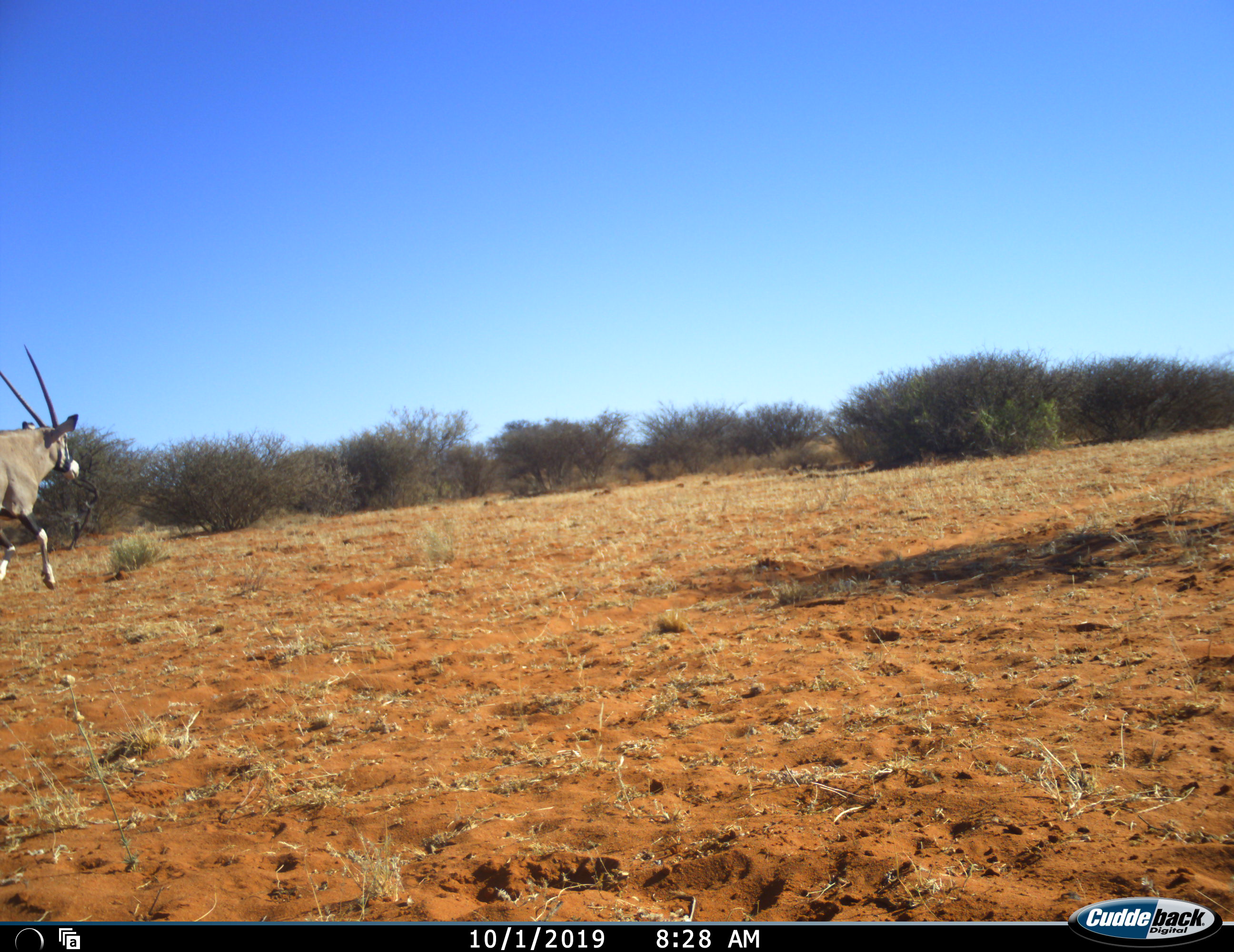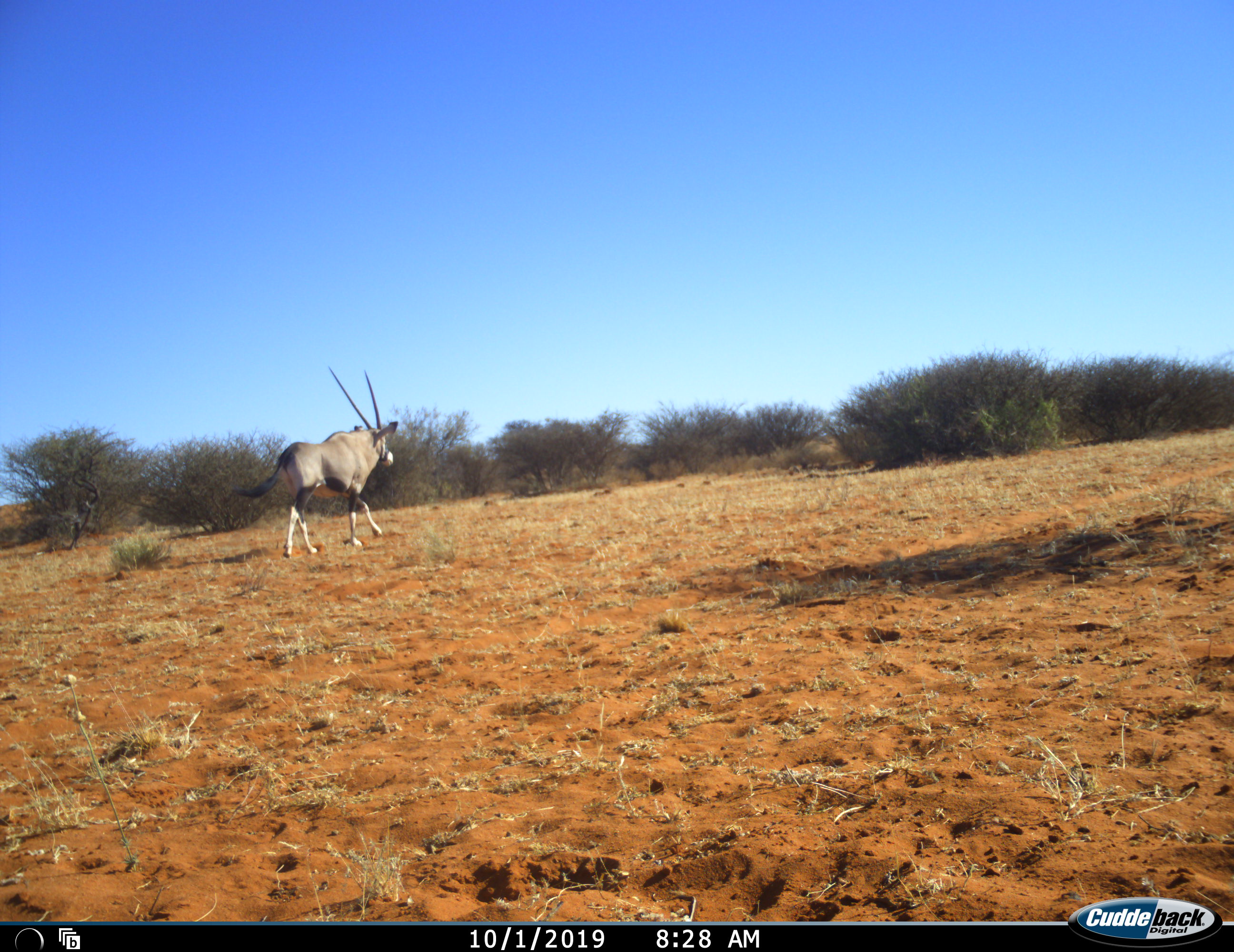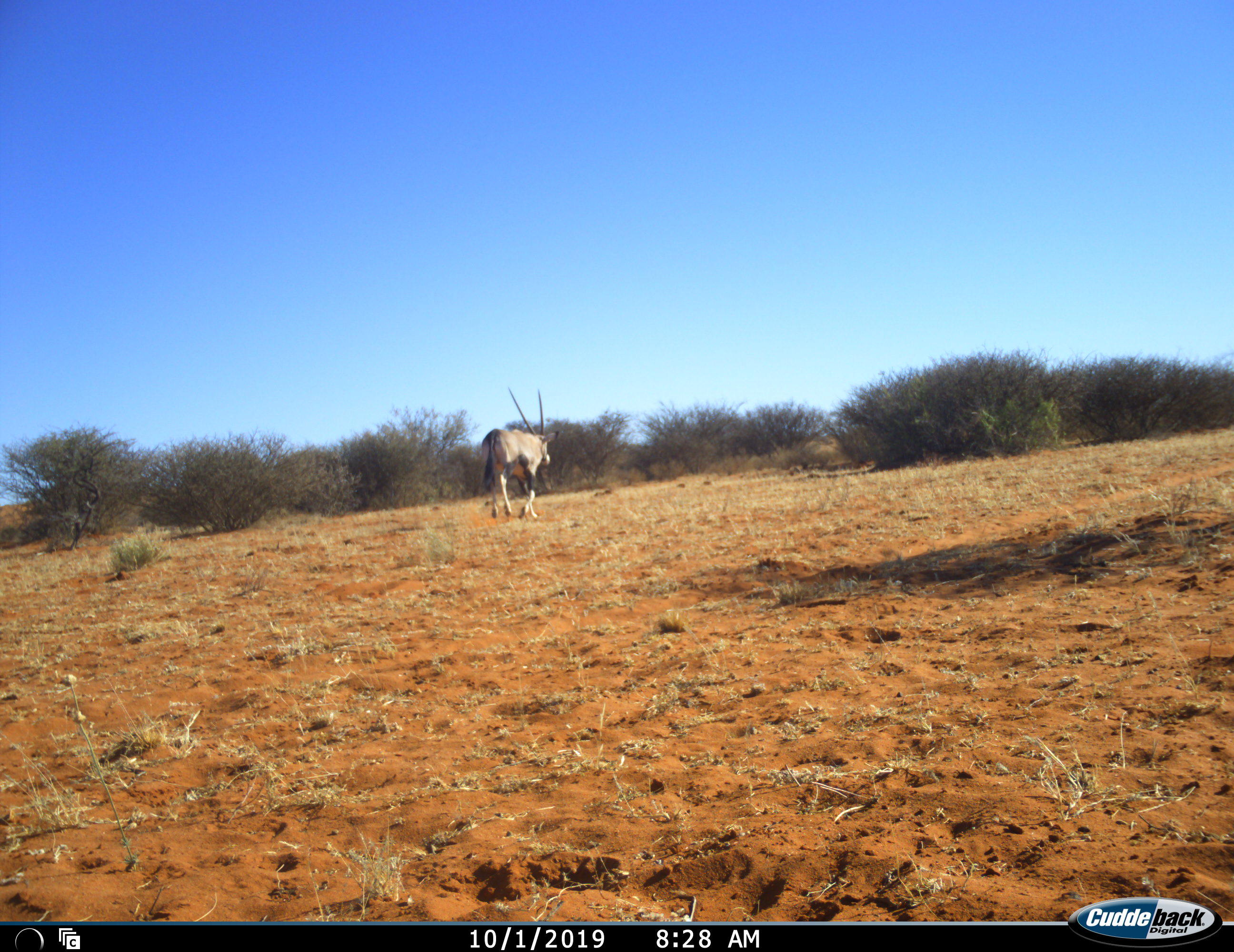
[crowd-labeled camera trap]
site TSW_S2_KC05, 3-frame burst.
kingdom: Animalia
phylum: Chordata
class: Mammalia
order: Artiodactyla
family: Bovidae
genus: Oryx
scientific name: Oryx gazella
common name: gemsbok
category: oryx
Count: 1.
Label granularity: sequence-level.